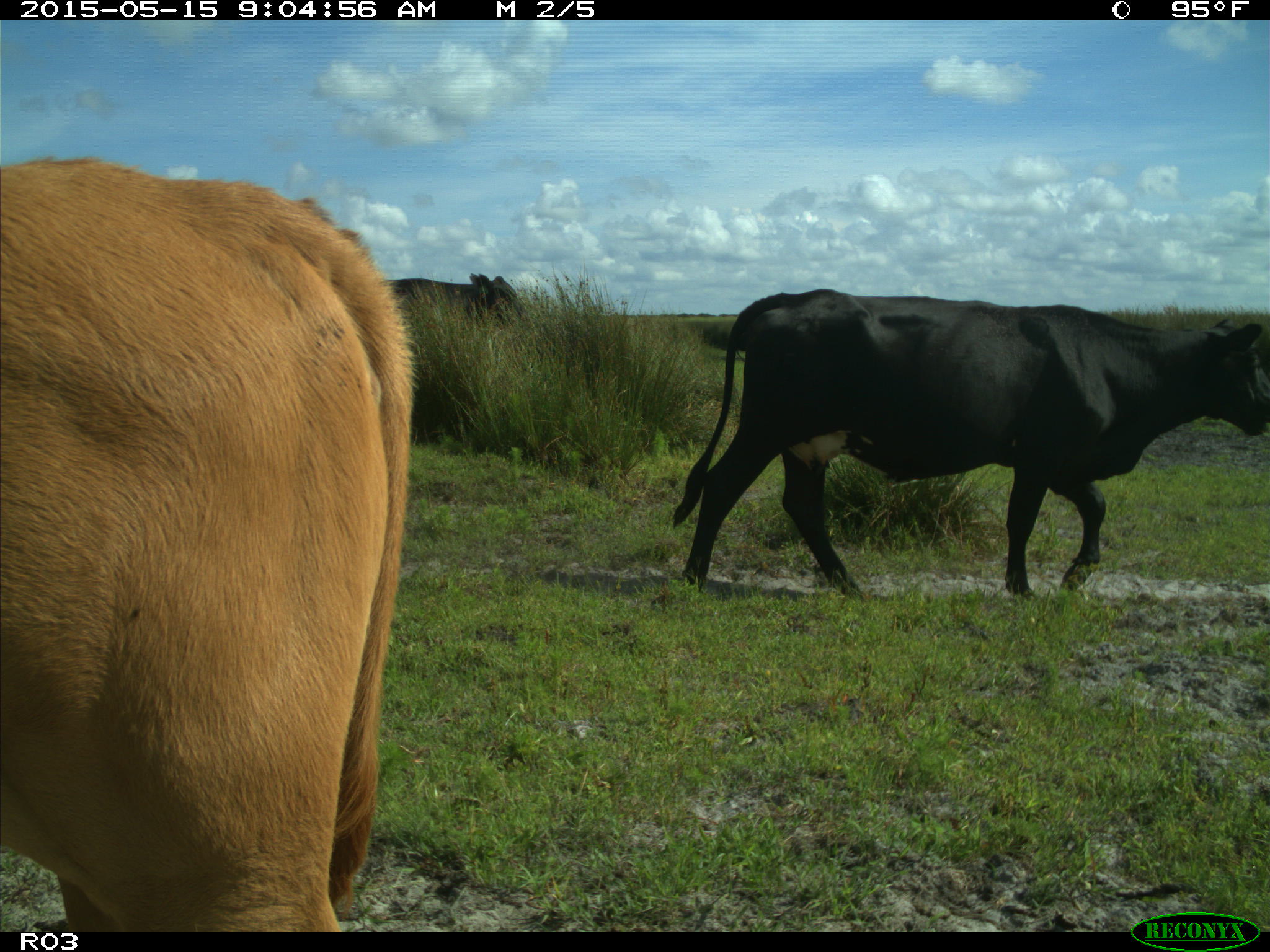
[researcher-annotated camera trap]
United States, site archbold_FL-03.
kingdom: Animalia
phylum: Chordata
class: Mammalia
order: Artiodactyla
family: Bovidae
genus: Bos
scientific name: Bos taurus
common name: domestic cow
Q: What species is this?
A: Bos taurus (domestic cow).